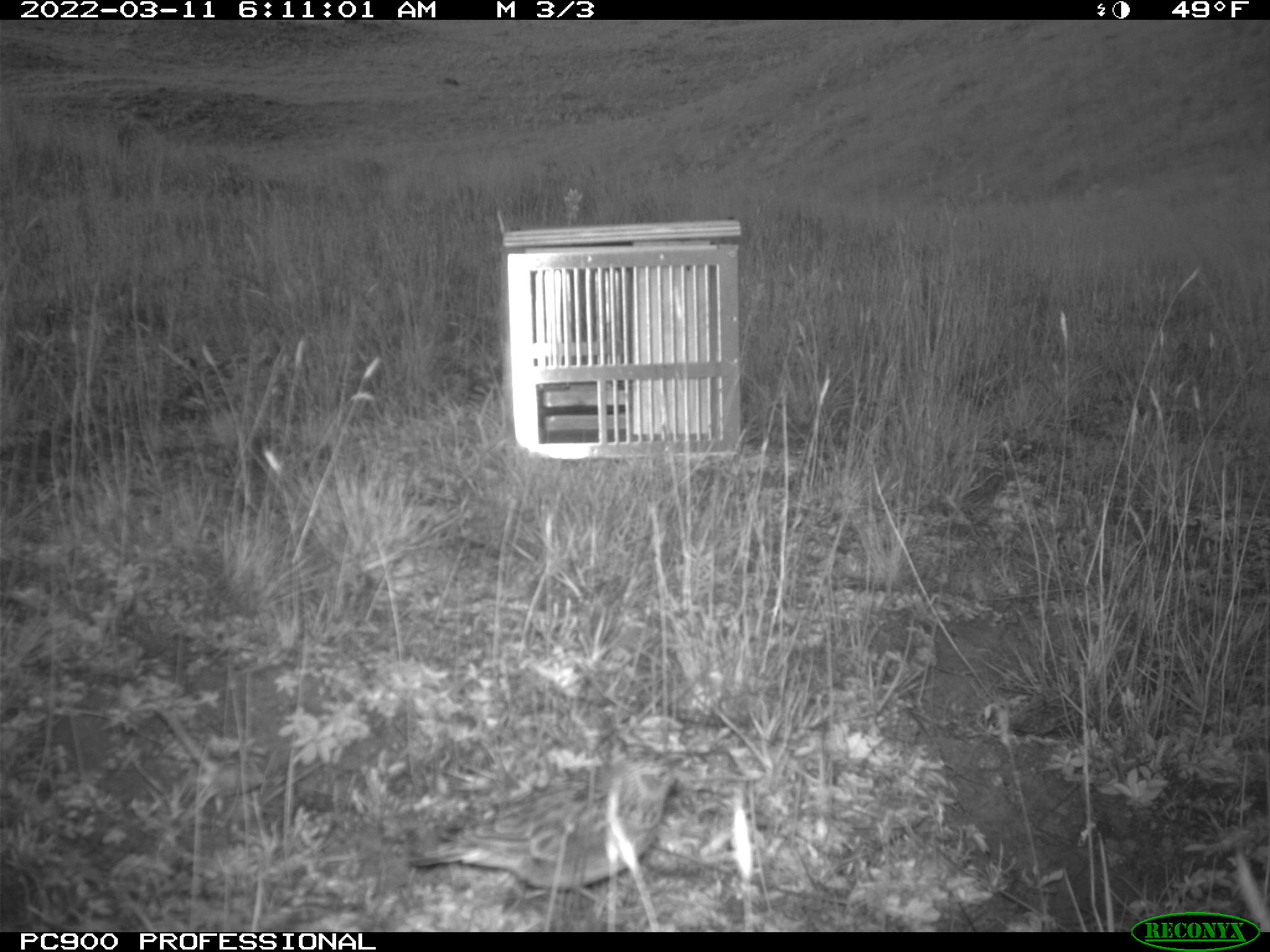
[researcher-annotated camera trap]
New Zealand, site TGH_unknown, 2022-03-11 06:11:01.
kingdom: Animalia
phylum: Chordata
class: Aves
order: Passeriformes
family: Motacillidae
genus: Anthus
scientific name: Anthus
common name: pipit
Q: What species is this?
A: Pipit (Anthus).